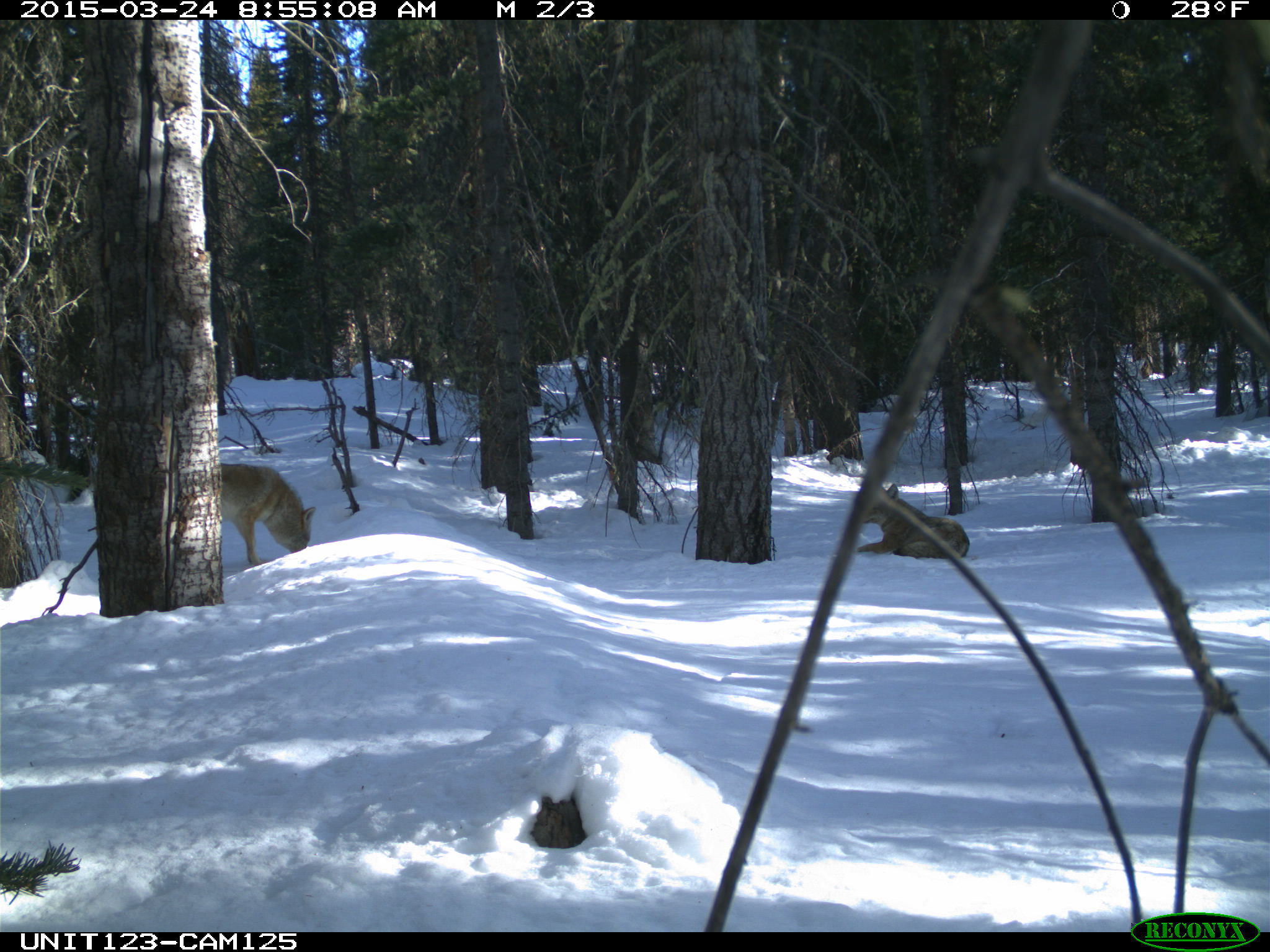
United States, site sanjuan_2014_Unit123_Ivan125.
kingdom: Animalia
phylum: Chordata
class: Mammalia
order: Carnivora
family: Canidae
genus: Canis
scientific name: Canis latrans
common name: coyote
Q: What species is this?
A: Canis latrans (coyote).